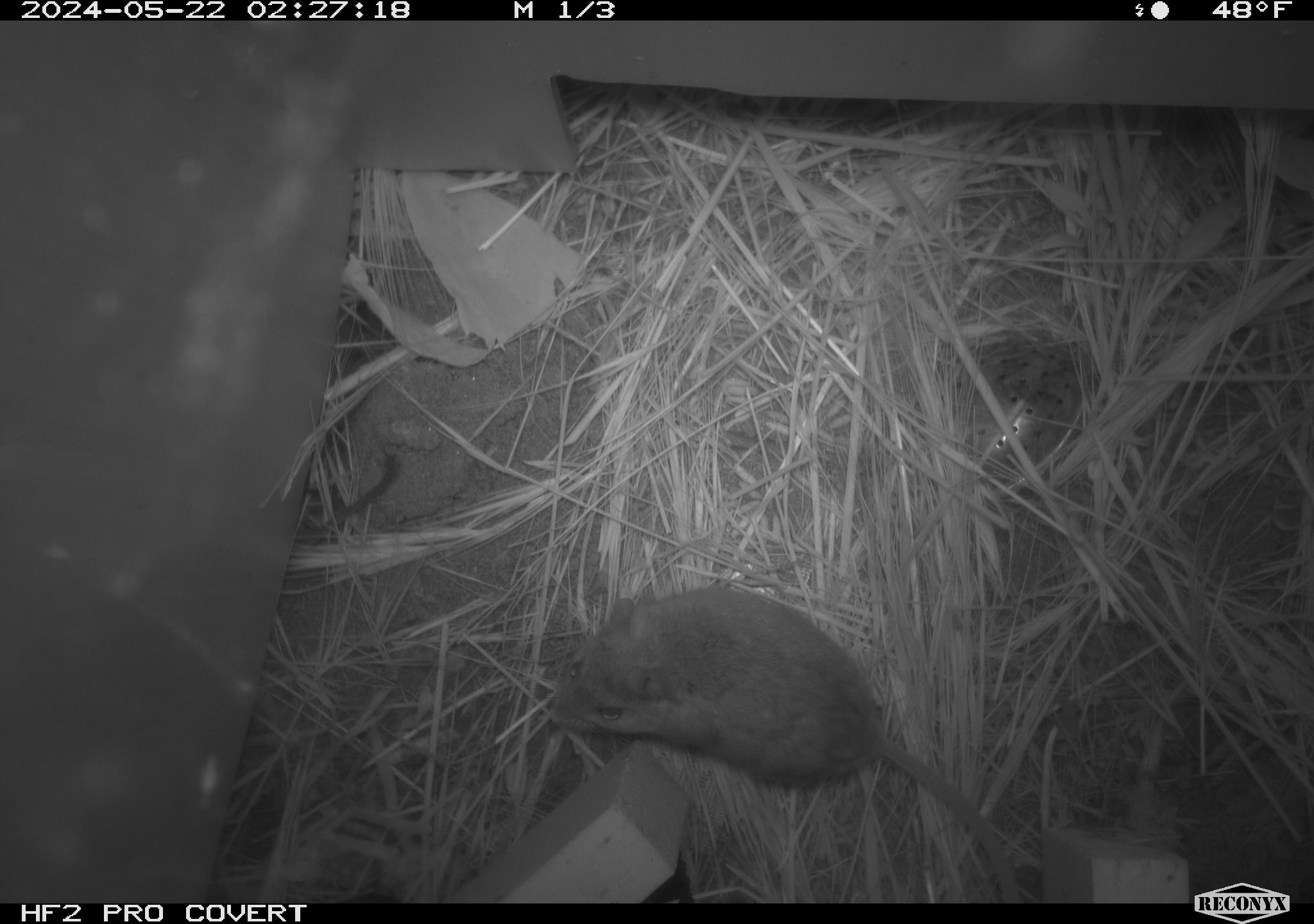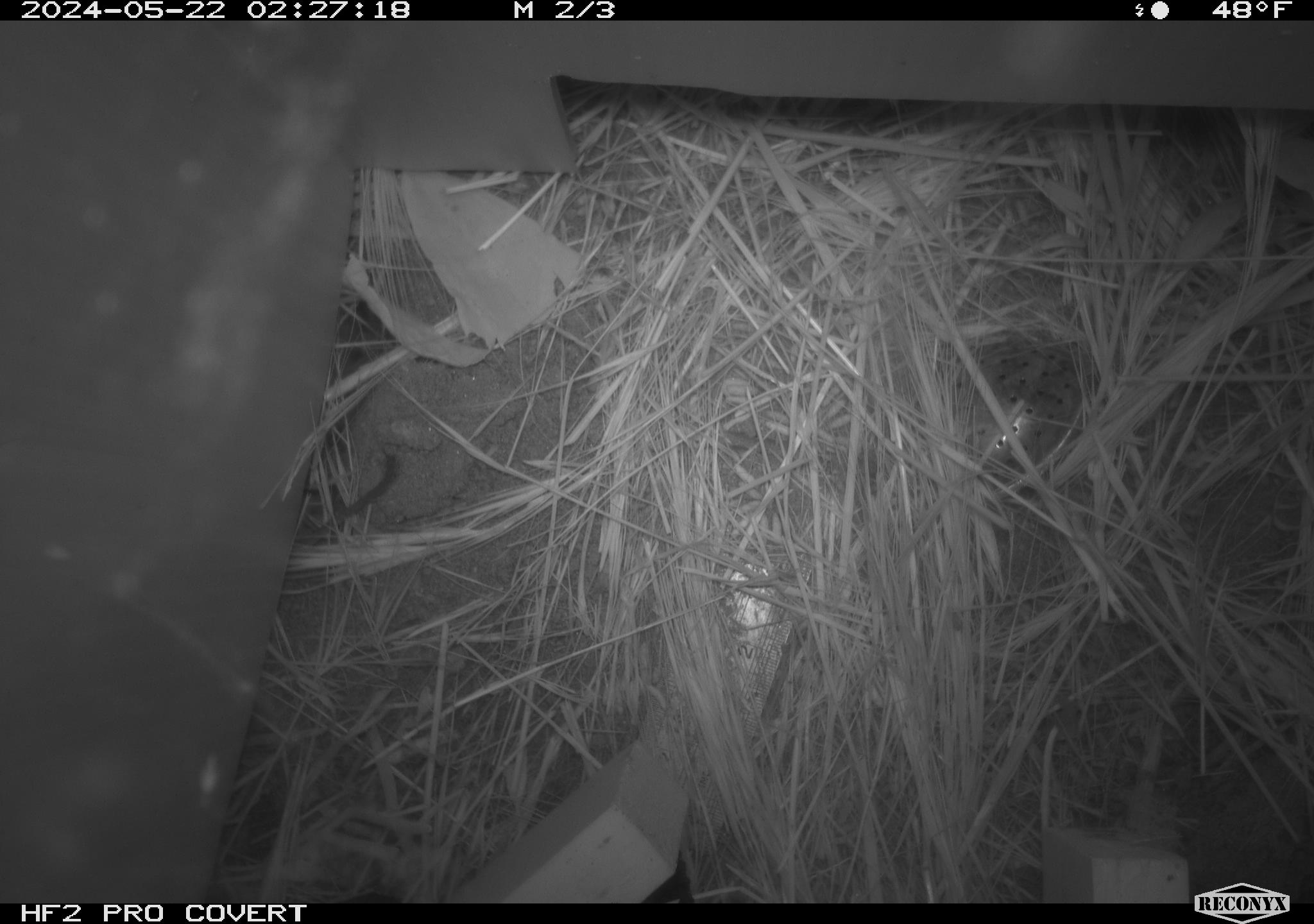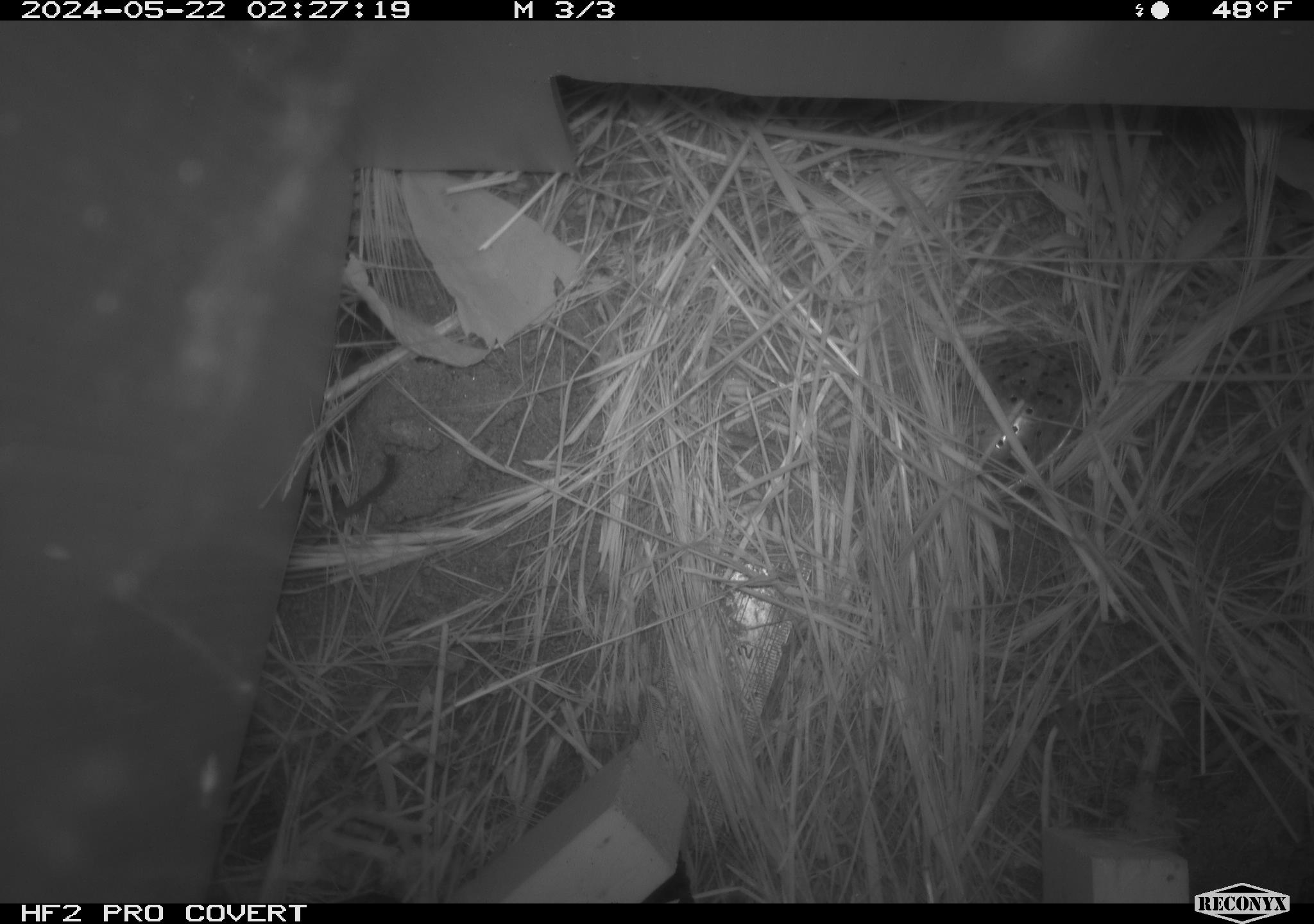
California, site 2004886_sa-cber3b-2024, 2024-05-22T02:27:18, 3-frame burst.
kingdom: Animalia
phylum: Chordata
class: Mammalia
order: Rodentia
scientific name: Rodentia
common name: mouse species